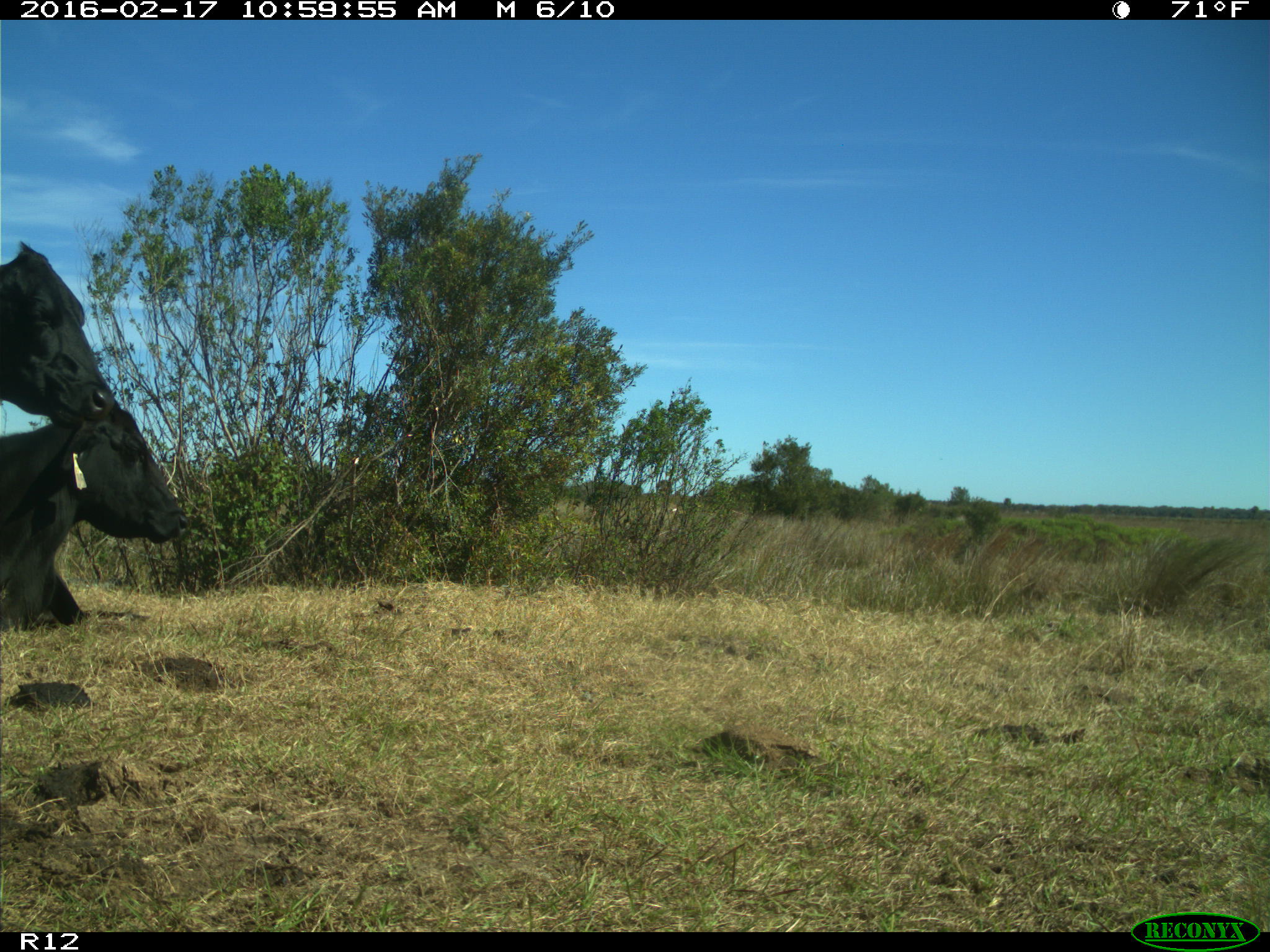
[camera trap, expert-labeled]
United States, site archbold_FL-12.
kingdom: Animalia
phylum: Chordata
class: Mammalia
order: Artiodactyla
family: Bovidae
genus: Bos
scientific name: Bos taurus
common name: domestic cow